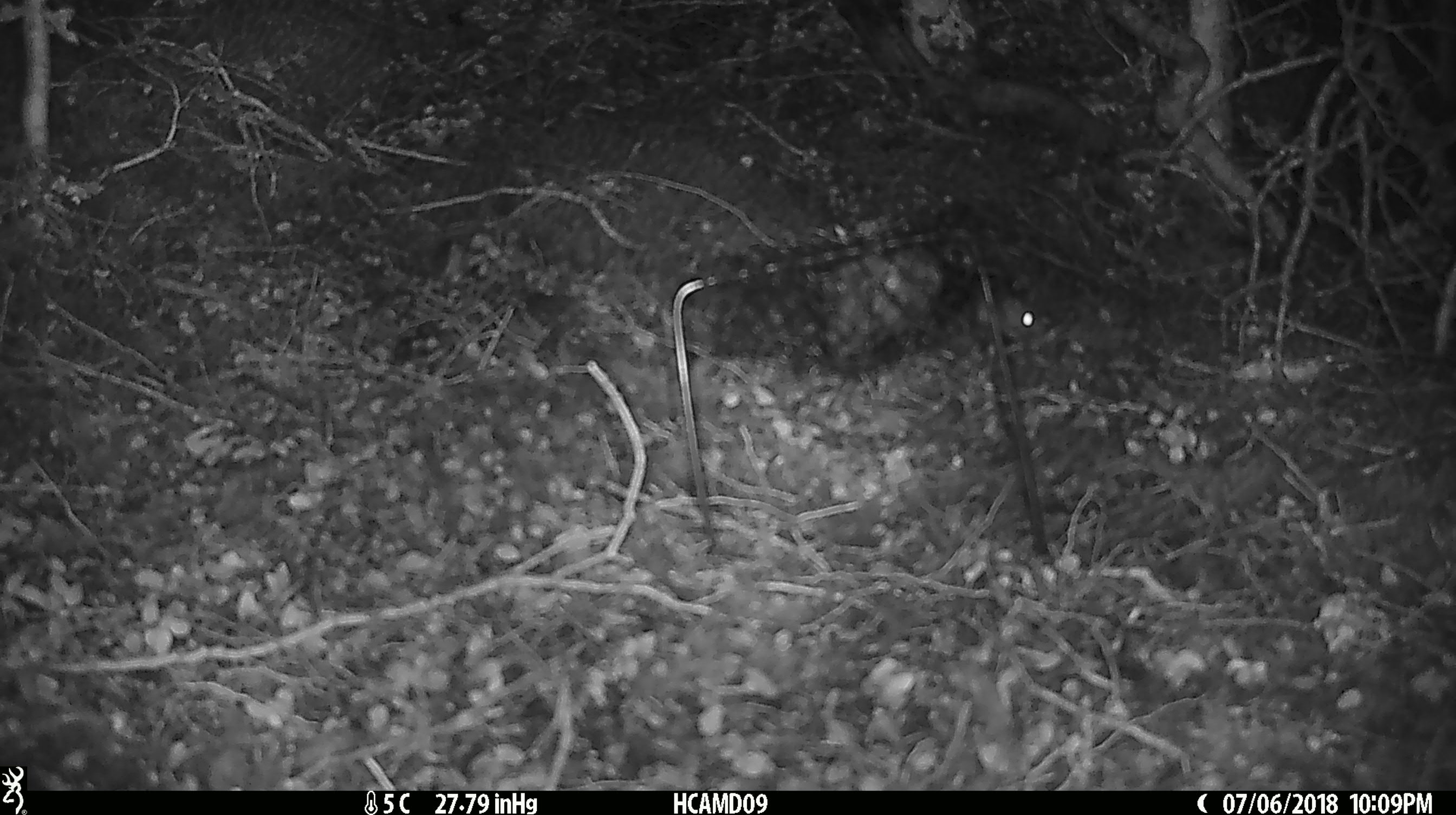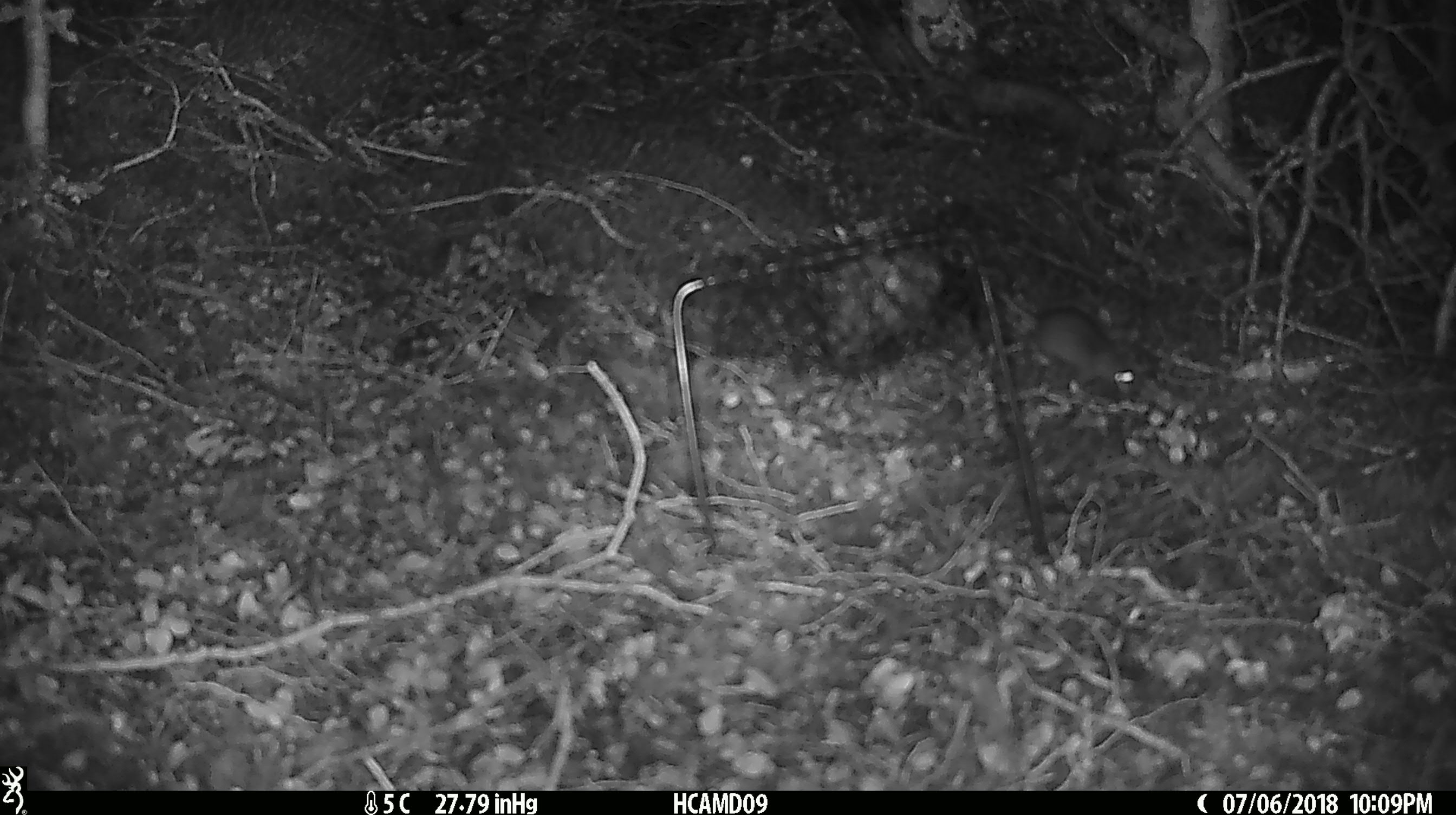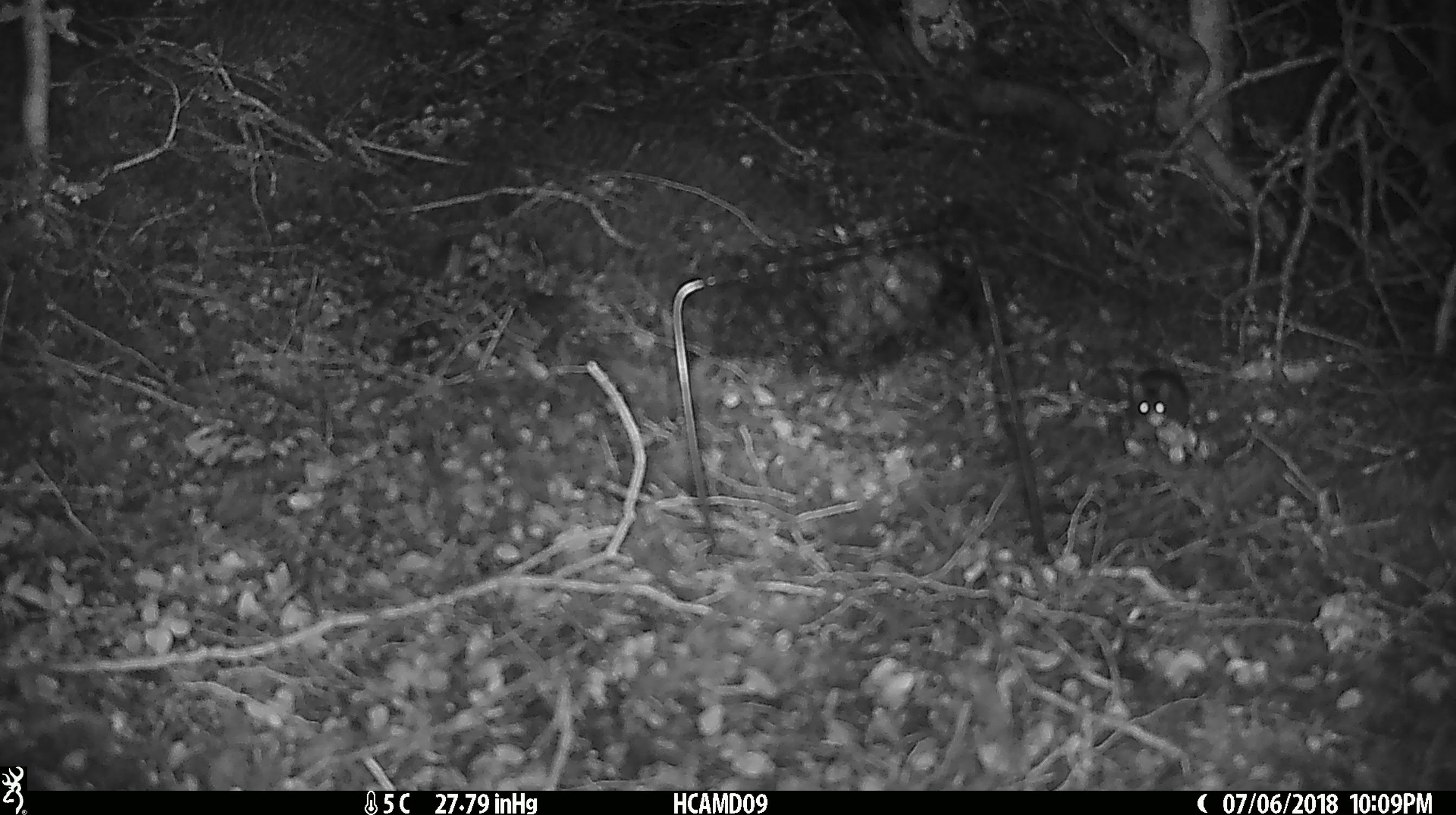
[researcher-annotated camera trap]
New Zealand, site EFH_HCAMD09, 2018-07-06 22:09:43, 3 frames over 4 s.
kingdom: Animalia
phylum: Chordata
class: Mammalia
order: Rodentia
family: Muridae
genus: Mus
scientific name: Mus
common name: mouse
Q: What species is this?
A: Mouse (Mus).